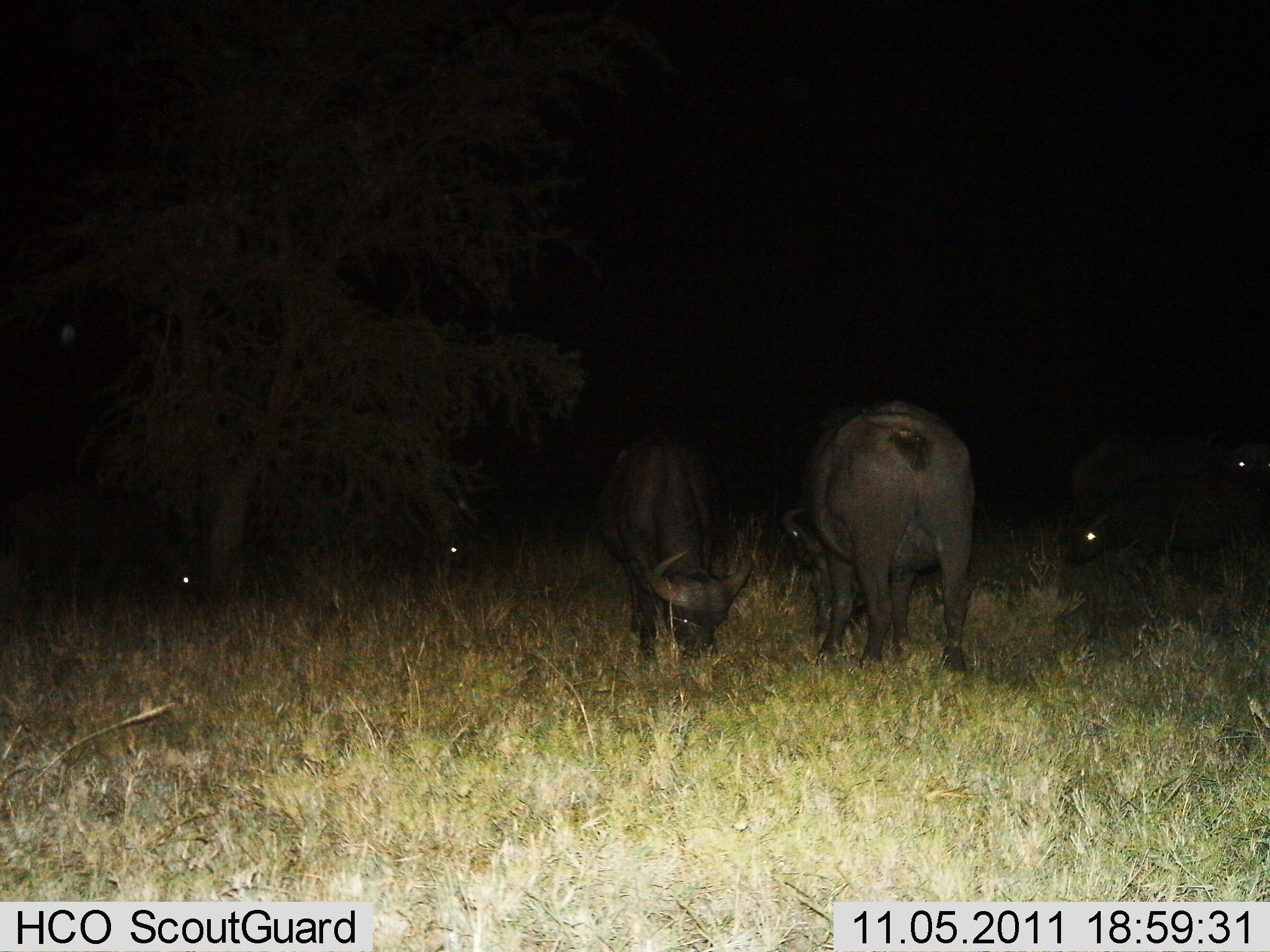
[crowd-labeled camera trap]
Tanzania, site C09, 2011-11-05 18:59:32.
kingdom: Animalia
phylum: Chordata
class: Mammalia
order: Artiodactyla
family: Bovidae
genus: Syncerus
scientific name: Syncerus caffer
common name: cape buffalo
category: buffalo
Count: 6.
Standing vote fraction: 50%.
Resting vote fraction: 20%.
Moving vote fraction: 0%.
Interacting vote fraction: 0%.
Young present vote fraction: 10%.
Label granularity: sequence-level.